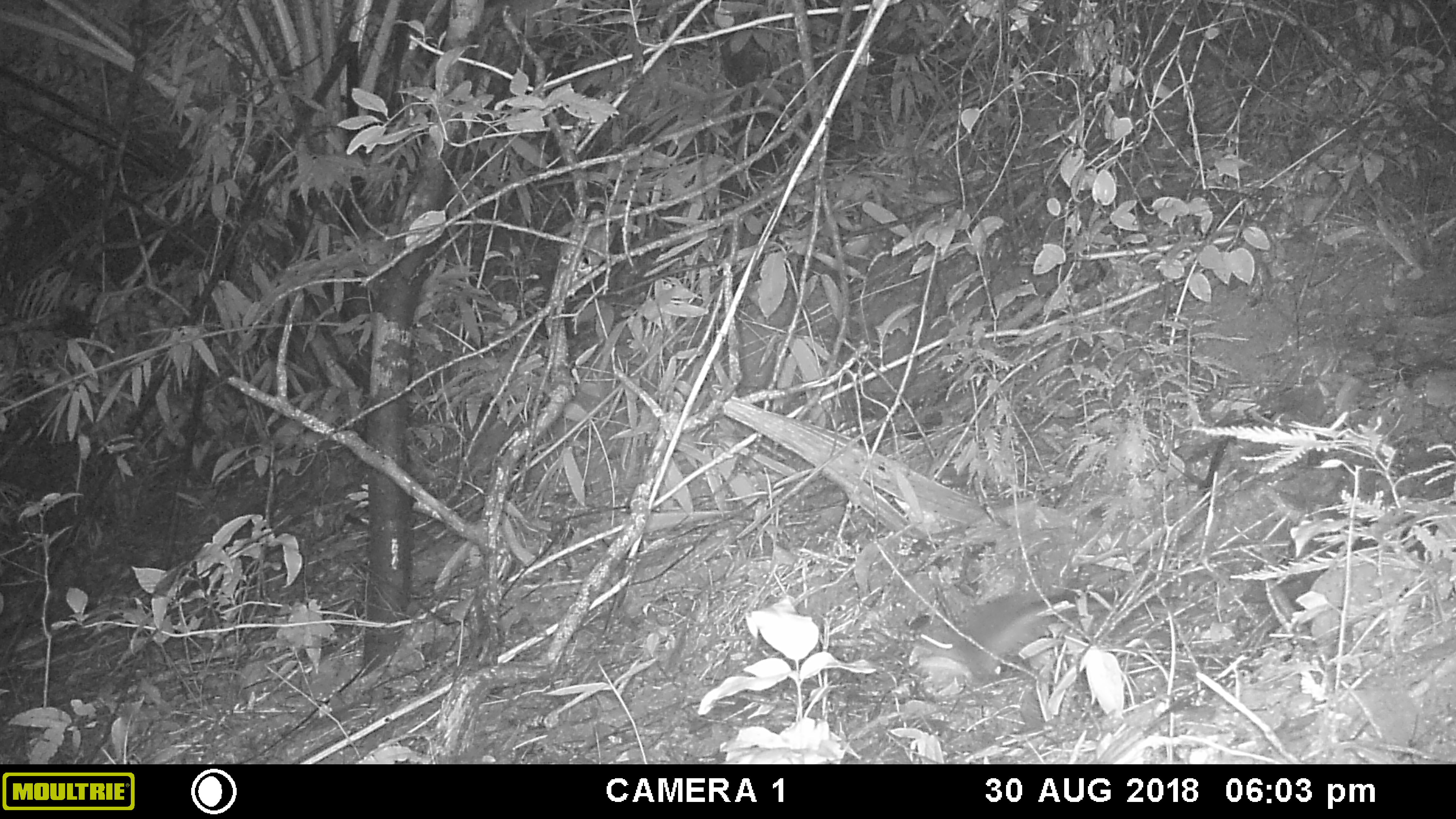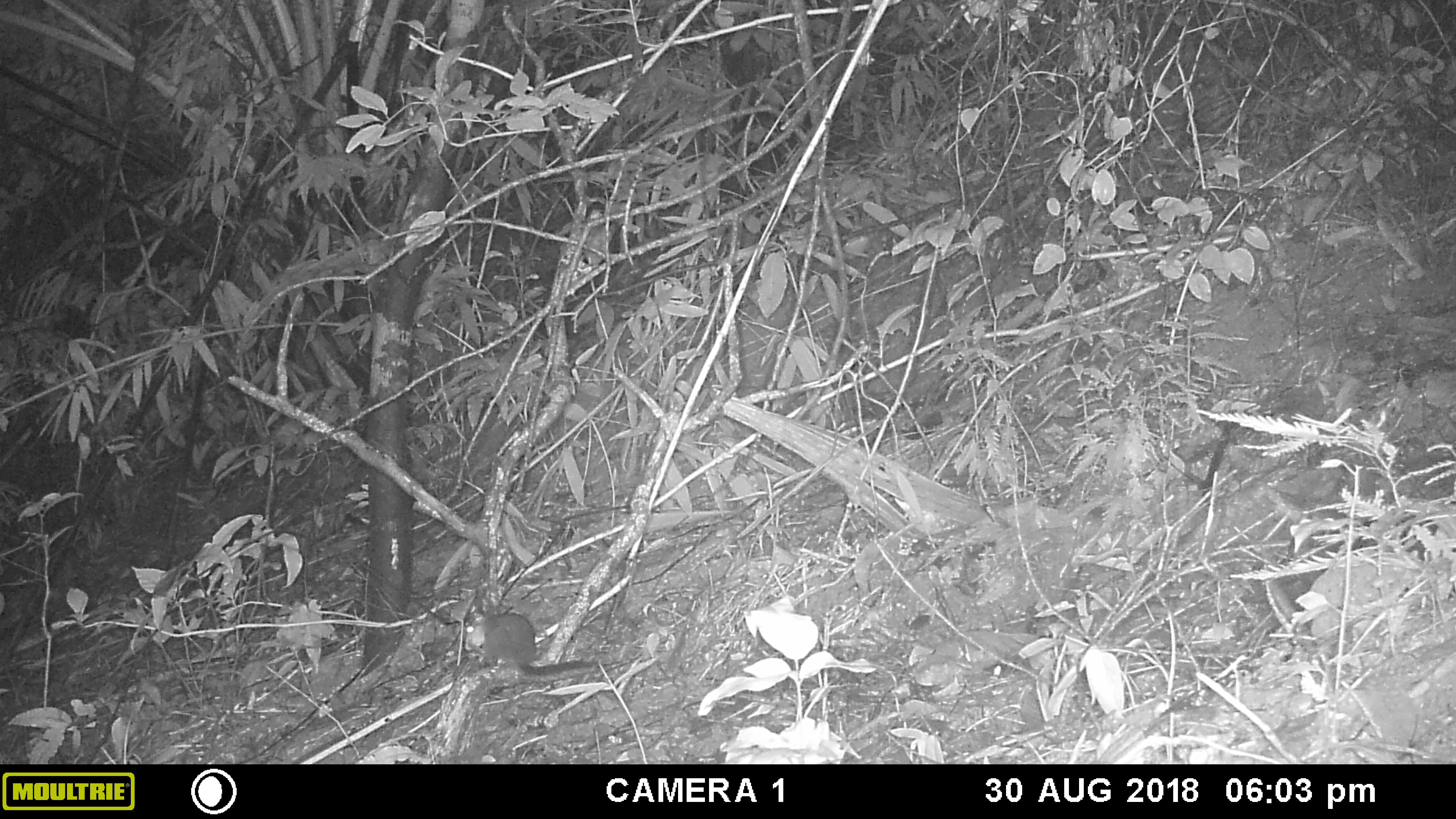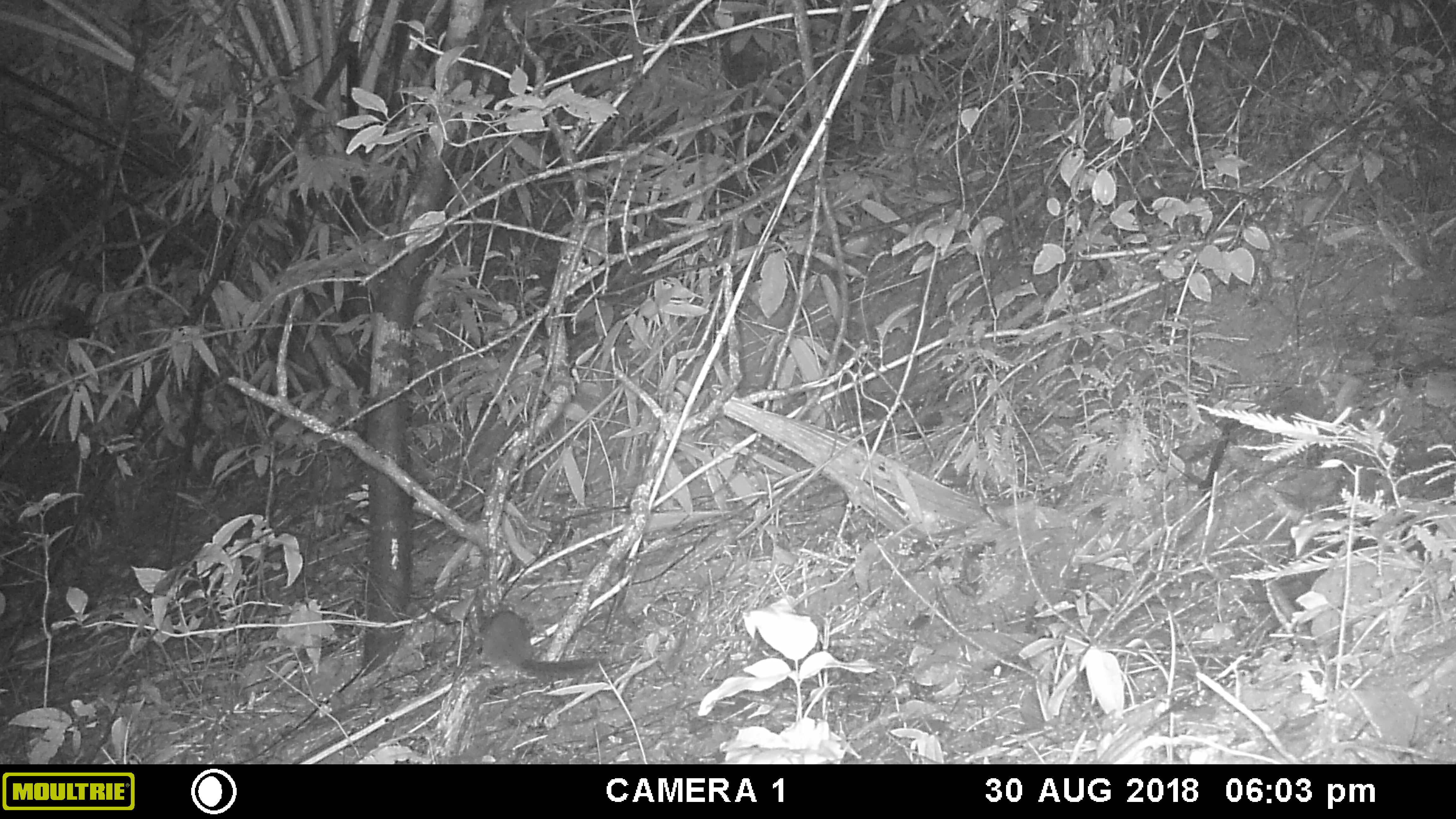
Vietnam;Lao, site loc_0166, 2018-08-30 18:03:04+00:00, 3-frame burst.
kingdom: Animalia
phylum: Chordata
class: Mammalia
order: Scandentia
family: Tupaiidae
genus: Tupaia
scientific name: Tupaia belangeri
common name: northern treeshrew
Northern treeshrew (Tupaia belangeri). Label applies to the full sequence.